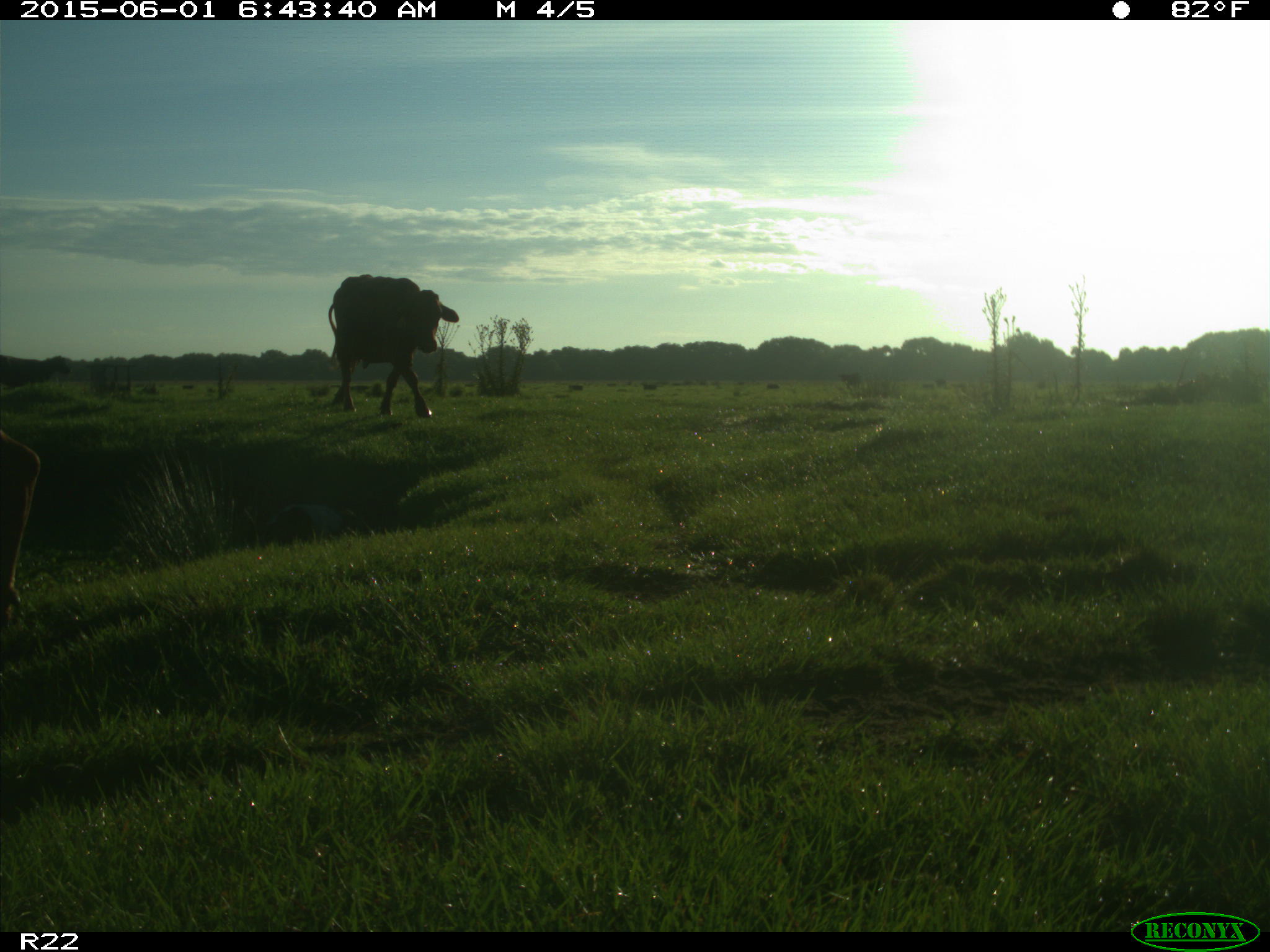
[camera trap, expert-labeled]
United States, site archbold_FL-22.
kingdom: Animalia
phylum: Chordata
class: Mammalia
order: Artiodactyla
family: Bovidae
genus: Bos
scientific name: Bos taurus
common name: domestic cow